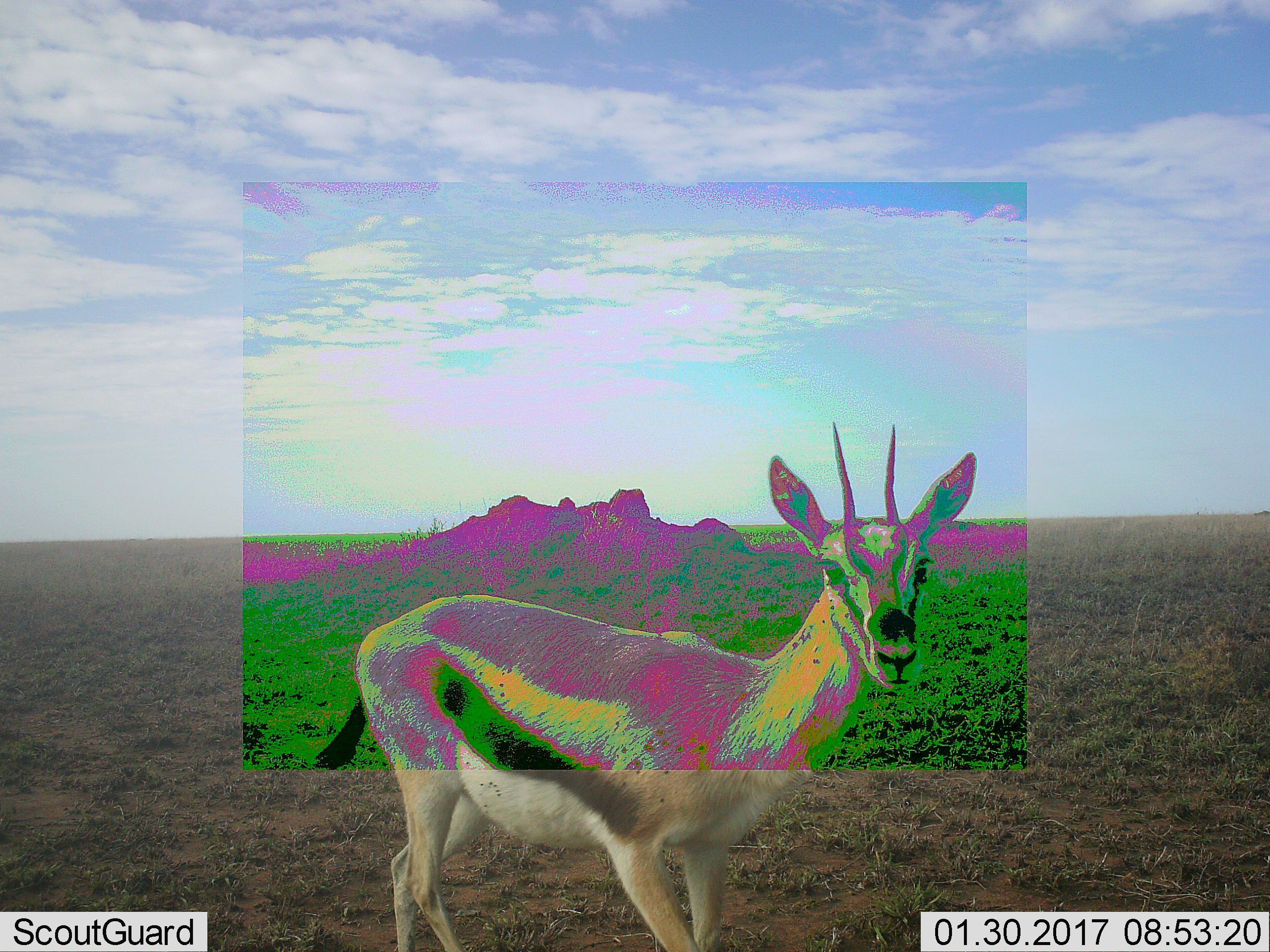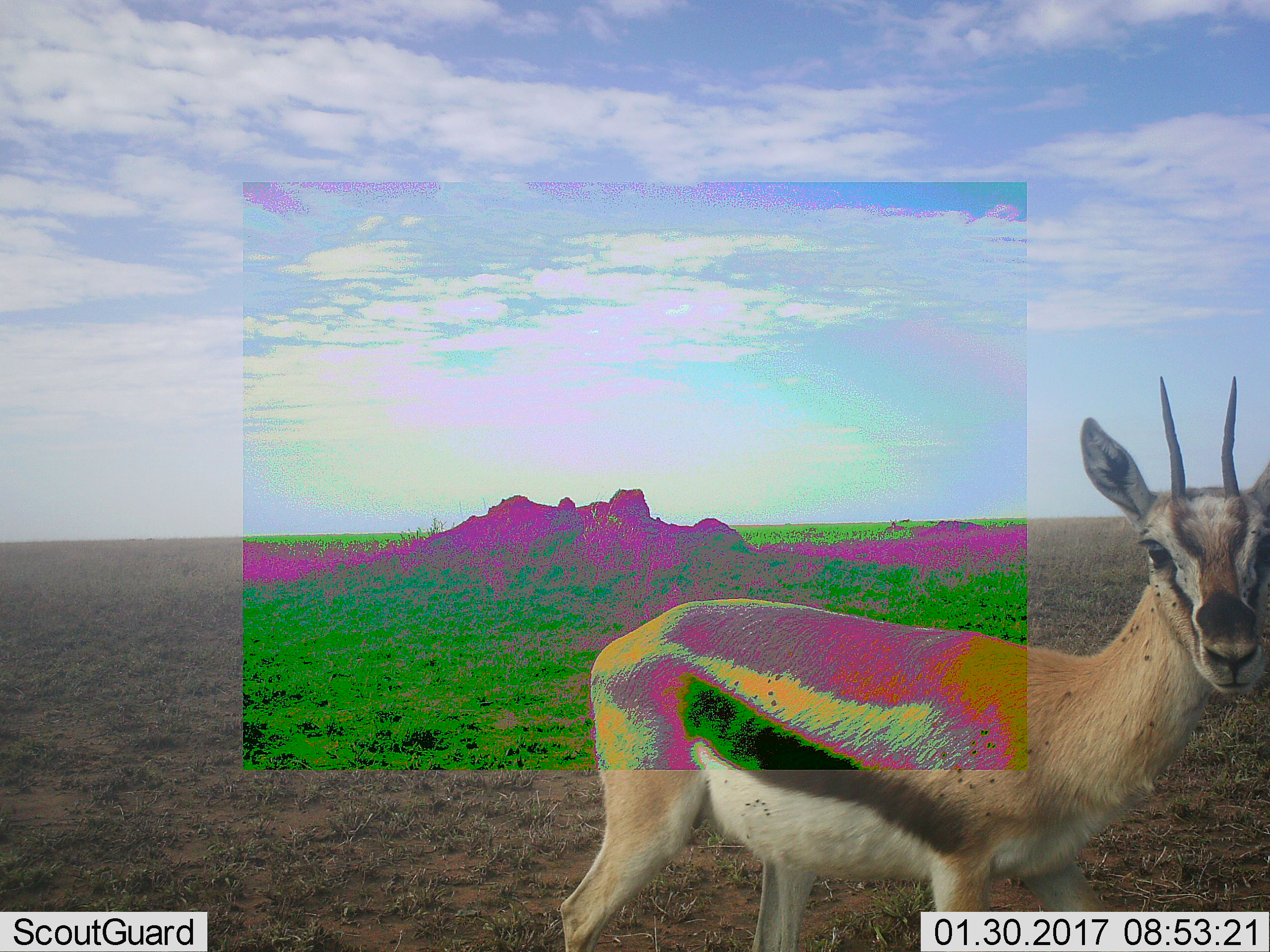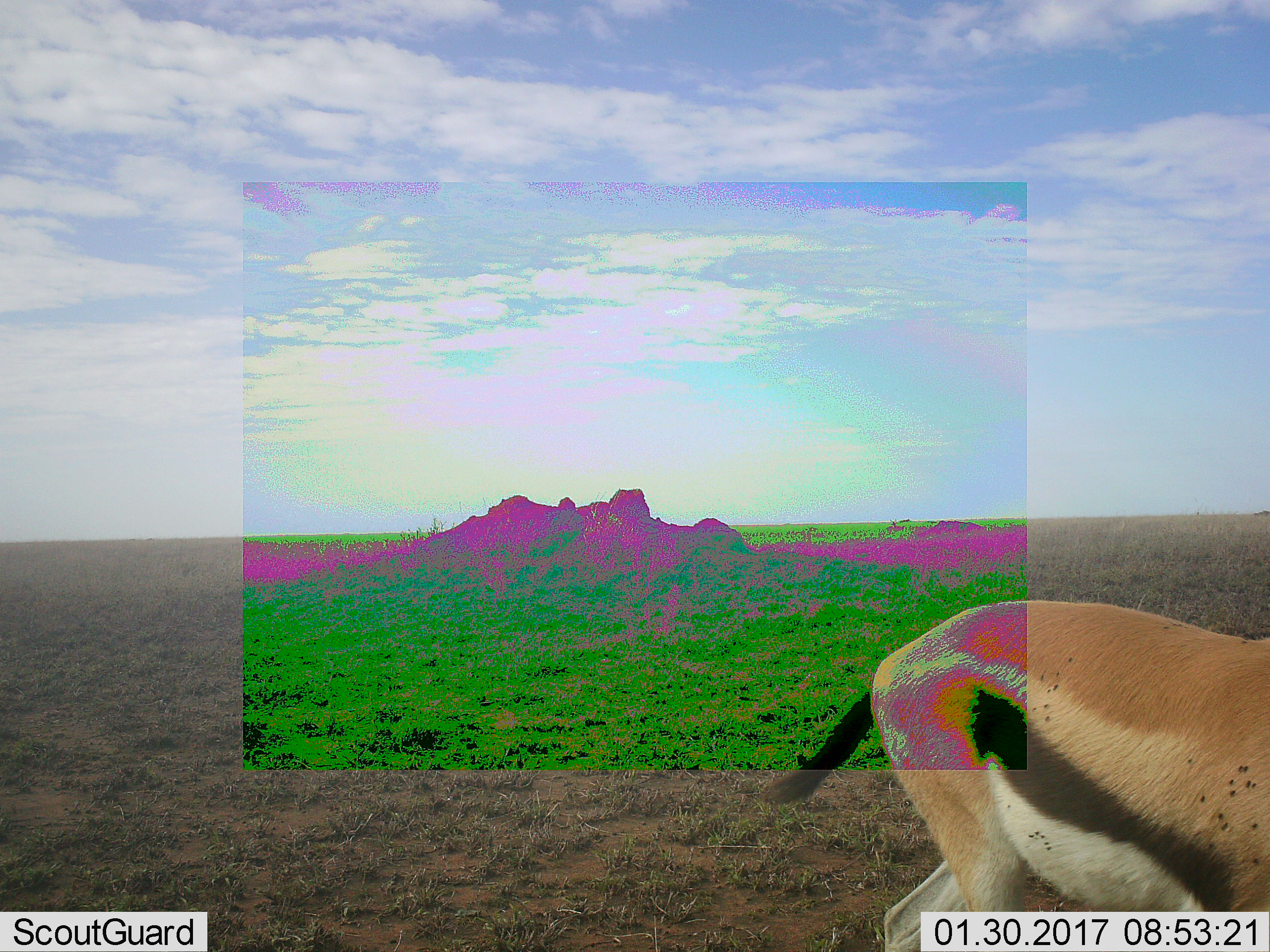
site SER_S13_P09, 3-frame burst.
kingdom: Animalia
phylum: Chordata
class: Mammalia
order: Artiodactyla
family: Bovidae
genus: Eudorcas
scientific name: Eudorcas thomsonii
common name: thomson's gazelle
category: gazellethomsons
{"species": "gazellethomsons (thomson's gazelle) (Eudorcas thomsonii)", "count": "1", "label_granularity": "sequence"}